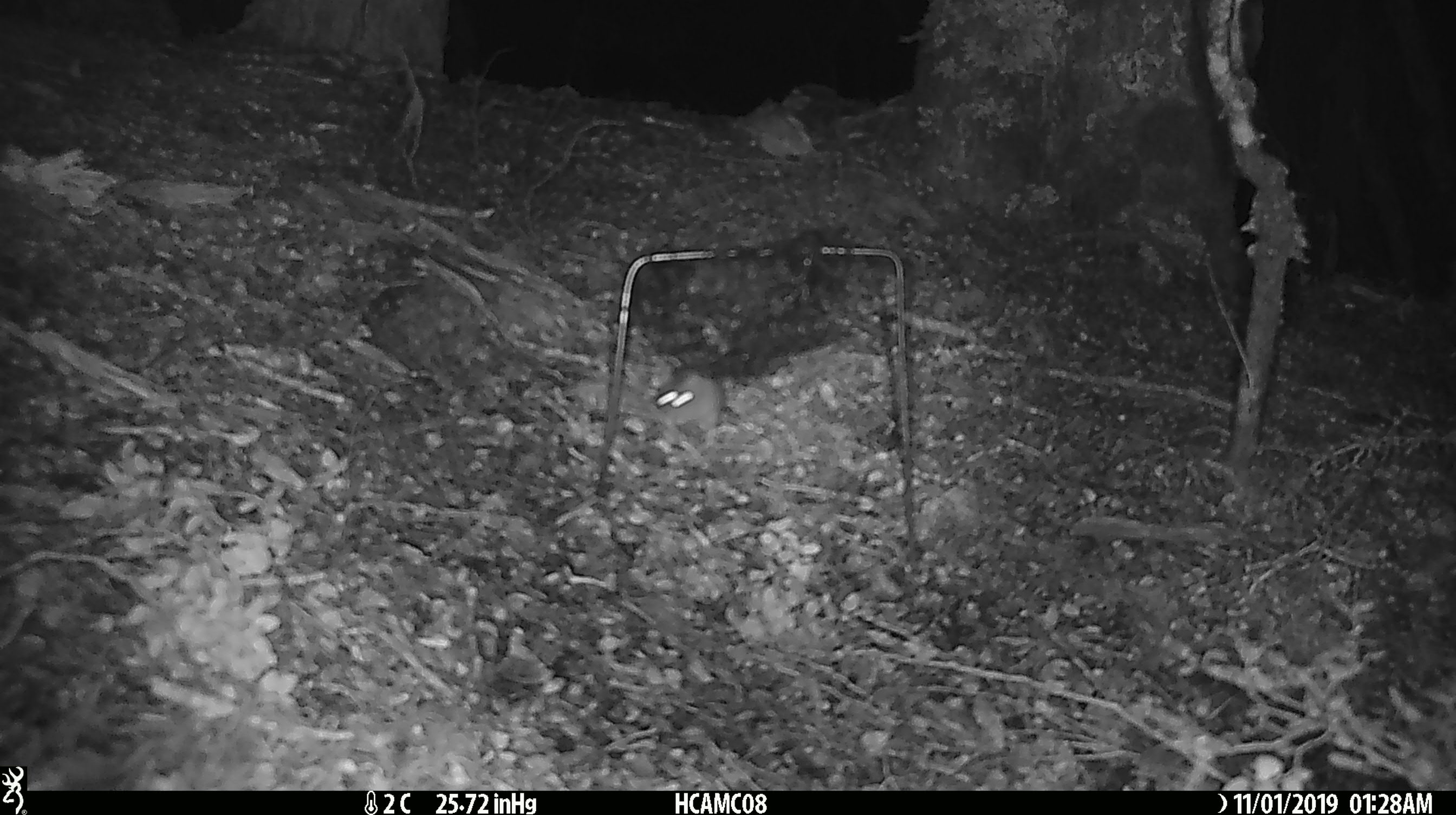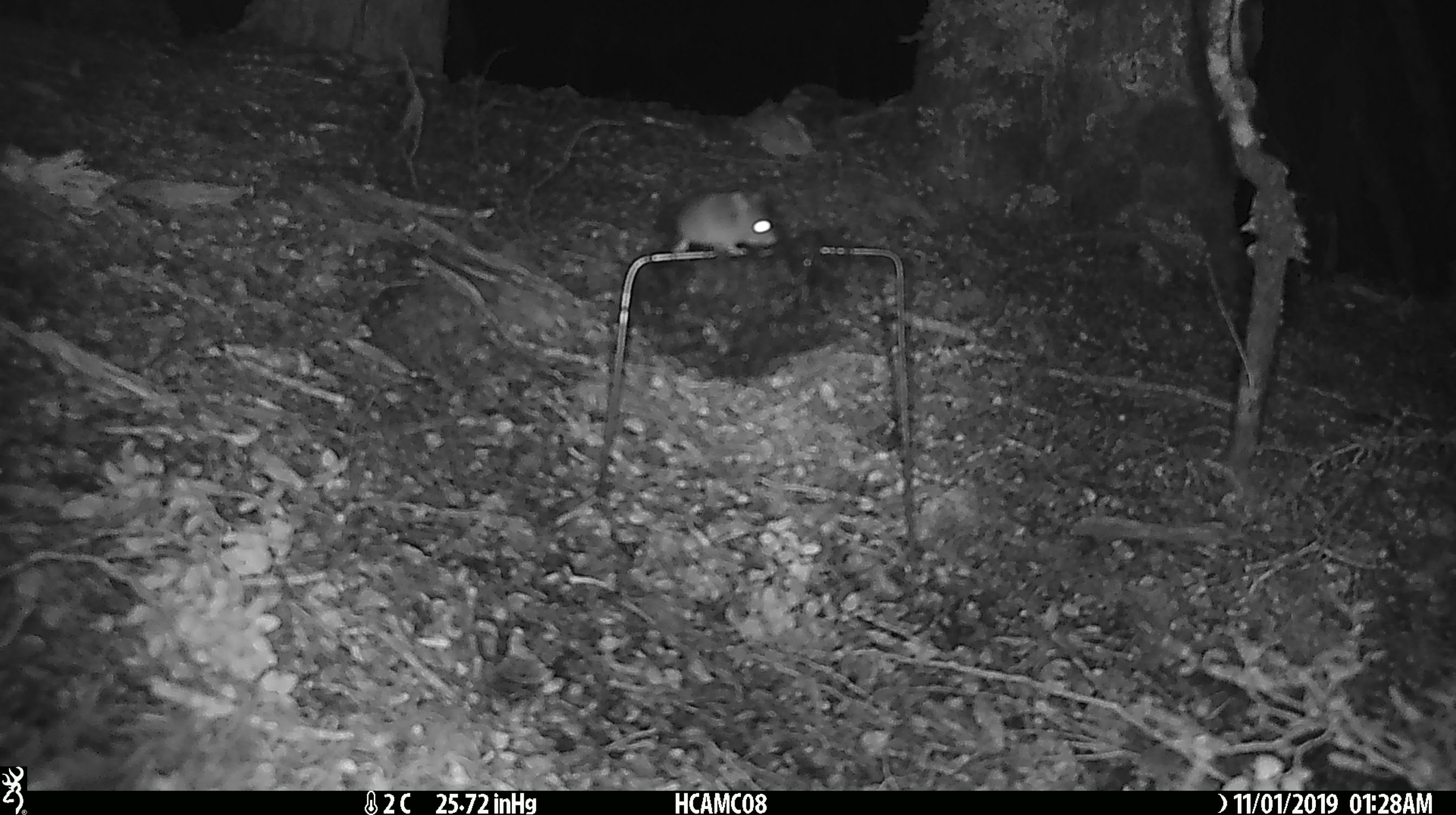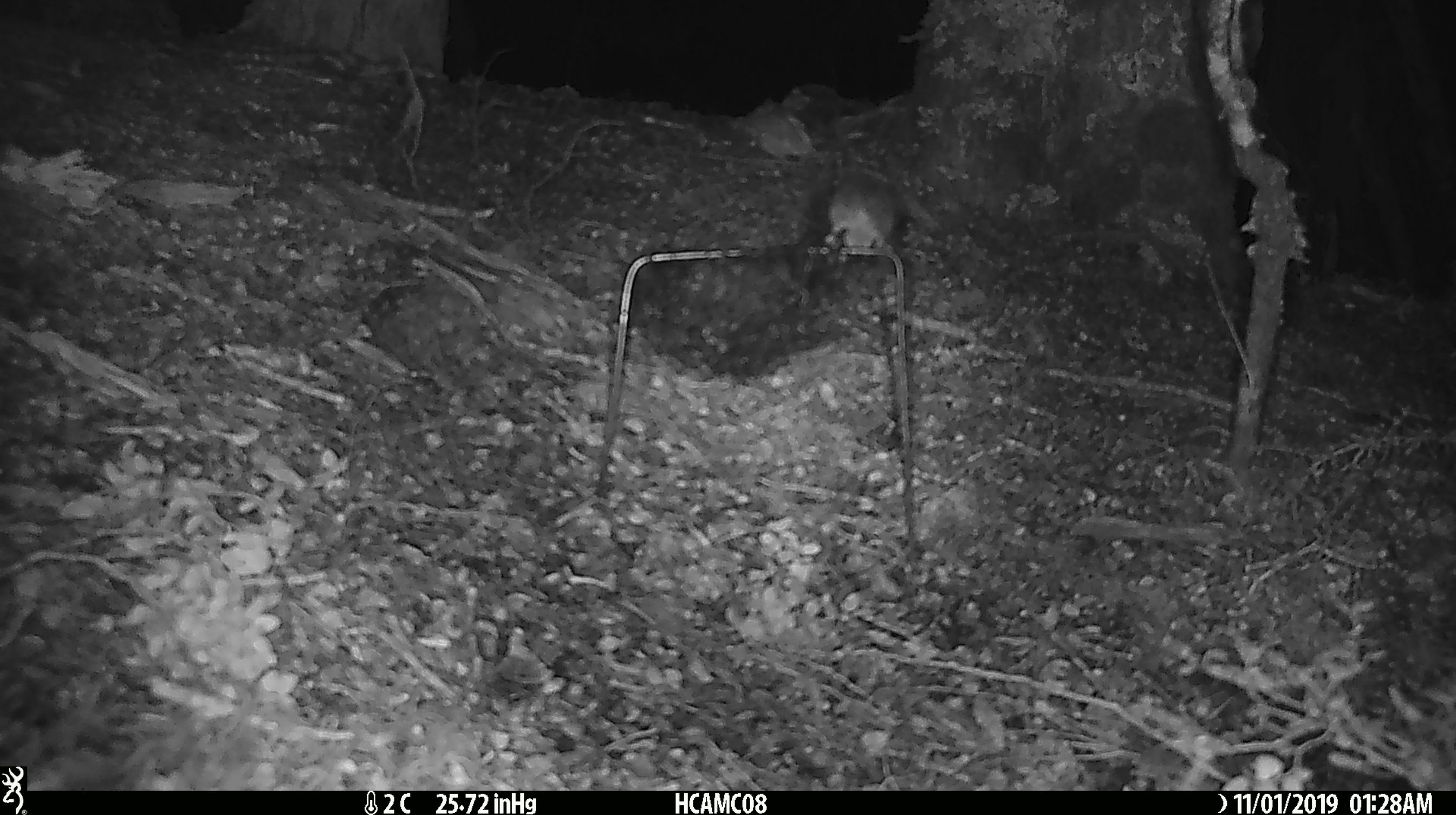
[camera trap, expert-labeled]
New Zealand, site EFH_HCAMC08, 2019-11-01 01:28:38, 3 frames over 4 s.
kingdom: Animalia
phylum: Chordata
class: Mammalia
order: Rodentia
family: Muridae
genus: Mus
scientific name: Mus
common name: mouse